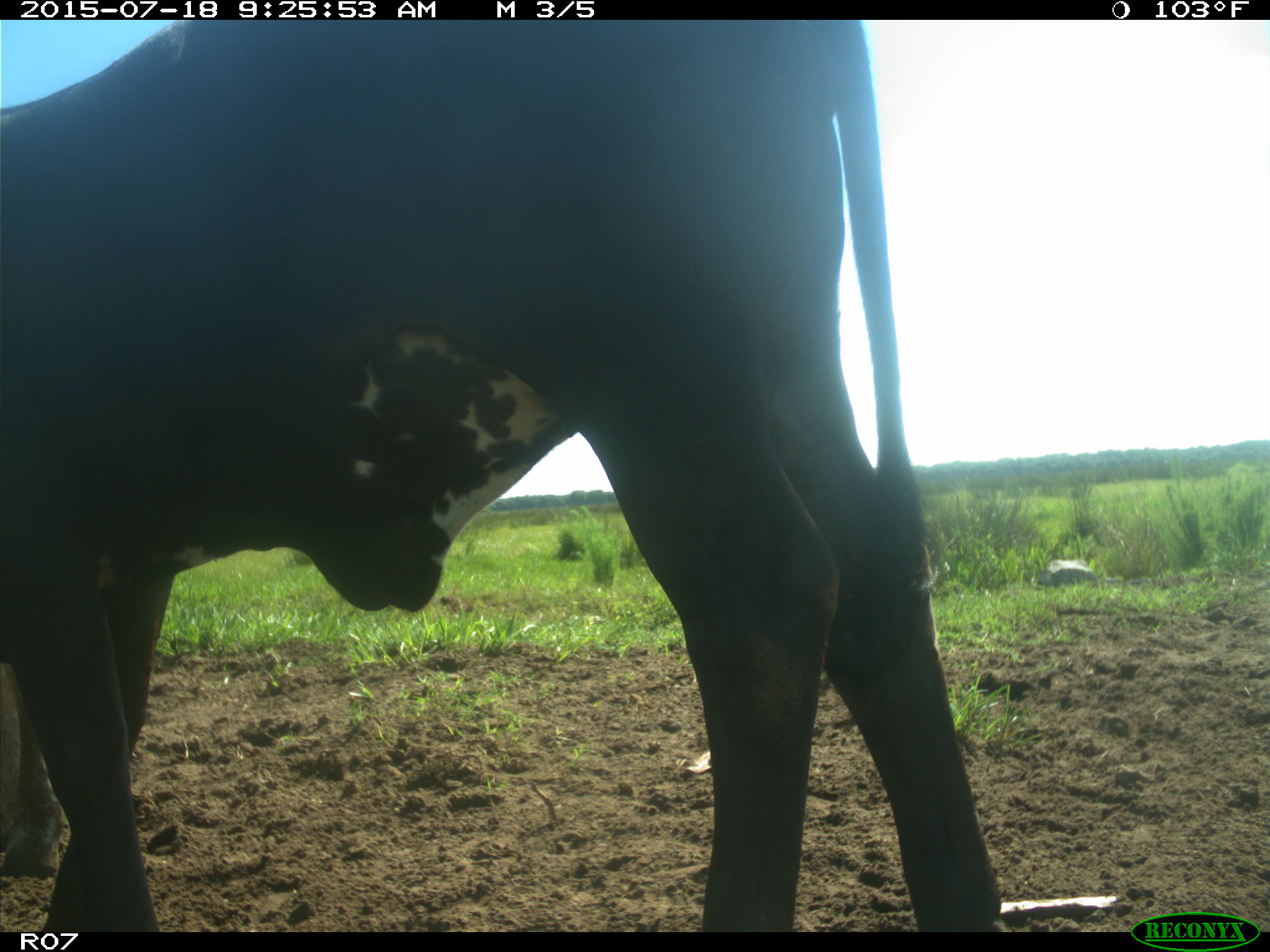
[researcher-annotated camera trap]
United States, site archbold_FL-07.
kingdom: Animalia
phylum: Chordata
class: Mammalia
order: Artiodactyla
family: Bovidae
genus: Bos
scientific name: Bos taurus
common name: domestic cow